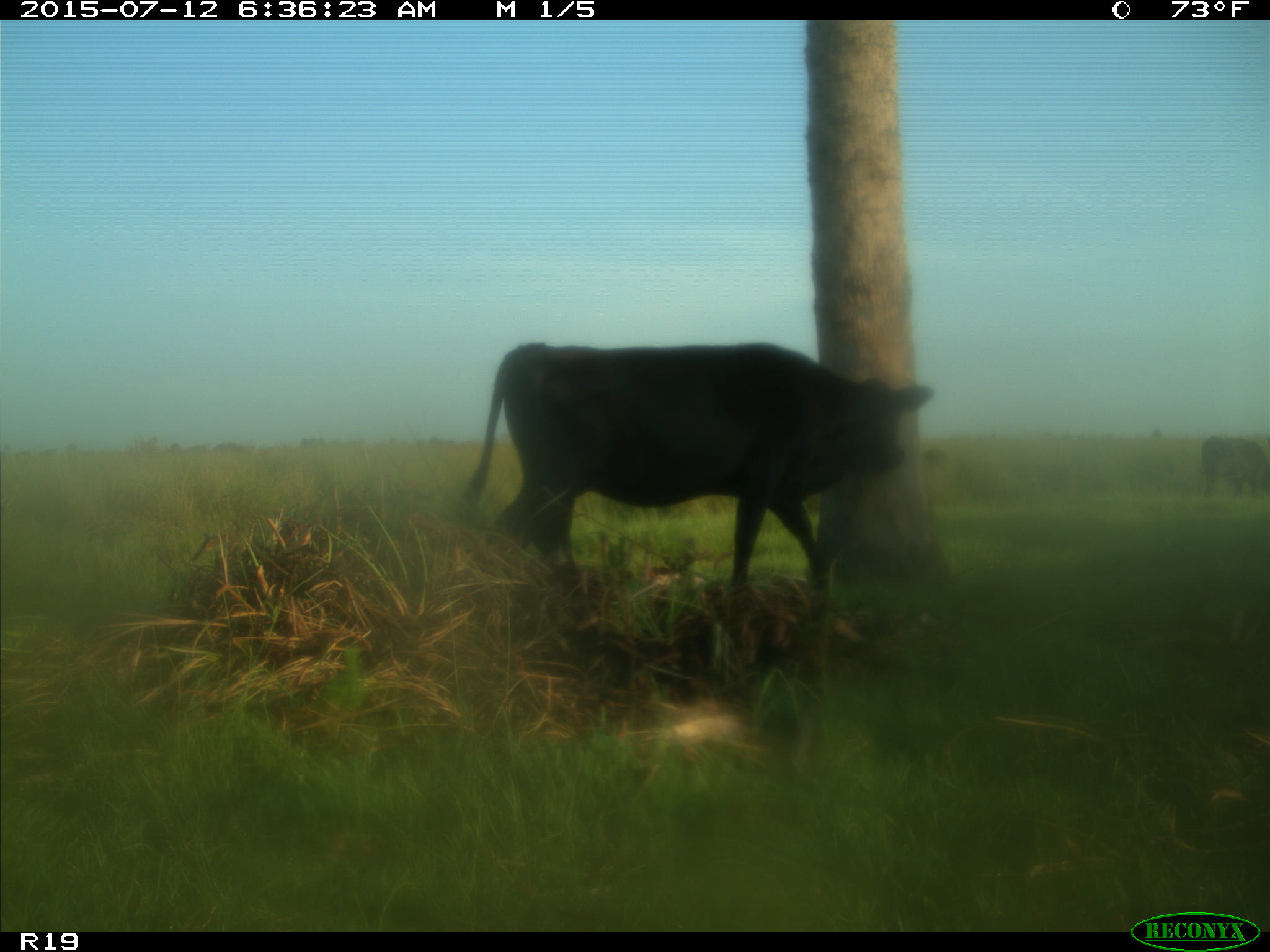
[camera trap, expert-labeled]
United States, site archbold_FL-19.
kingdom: Animalia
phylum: Chordata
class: Mammalia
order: Artiodactyla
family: Bovidae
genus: Bos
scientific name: Bos taurus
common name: domestic cow